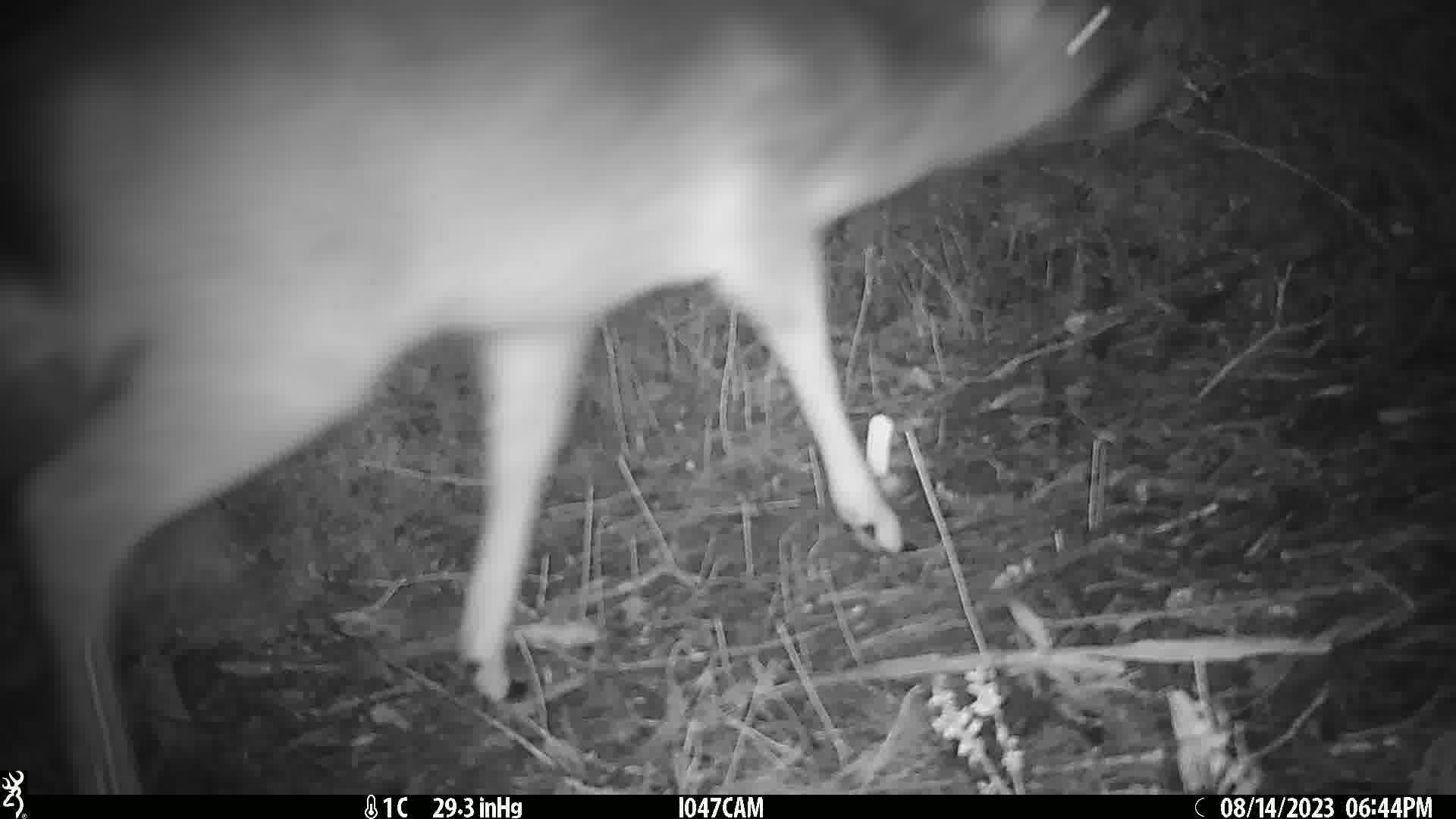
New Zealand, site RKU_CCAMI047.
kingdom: Animalia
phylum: Chordata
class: Mammalia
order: Artiodactyla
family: Cervidae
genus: Odocoileus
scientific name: Odocoileus virginianus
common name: white-tailed deer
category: white tailed deer